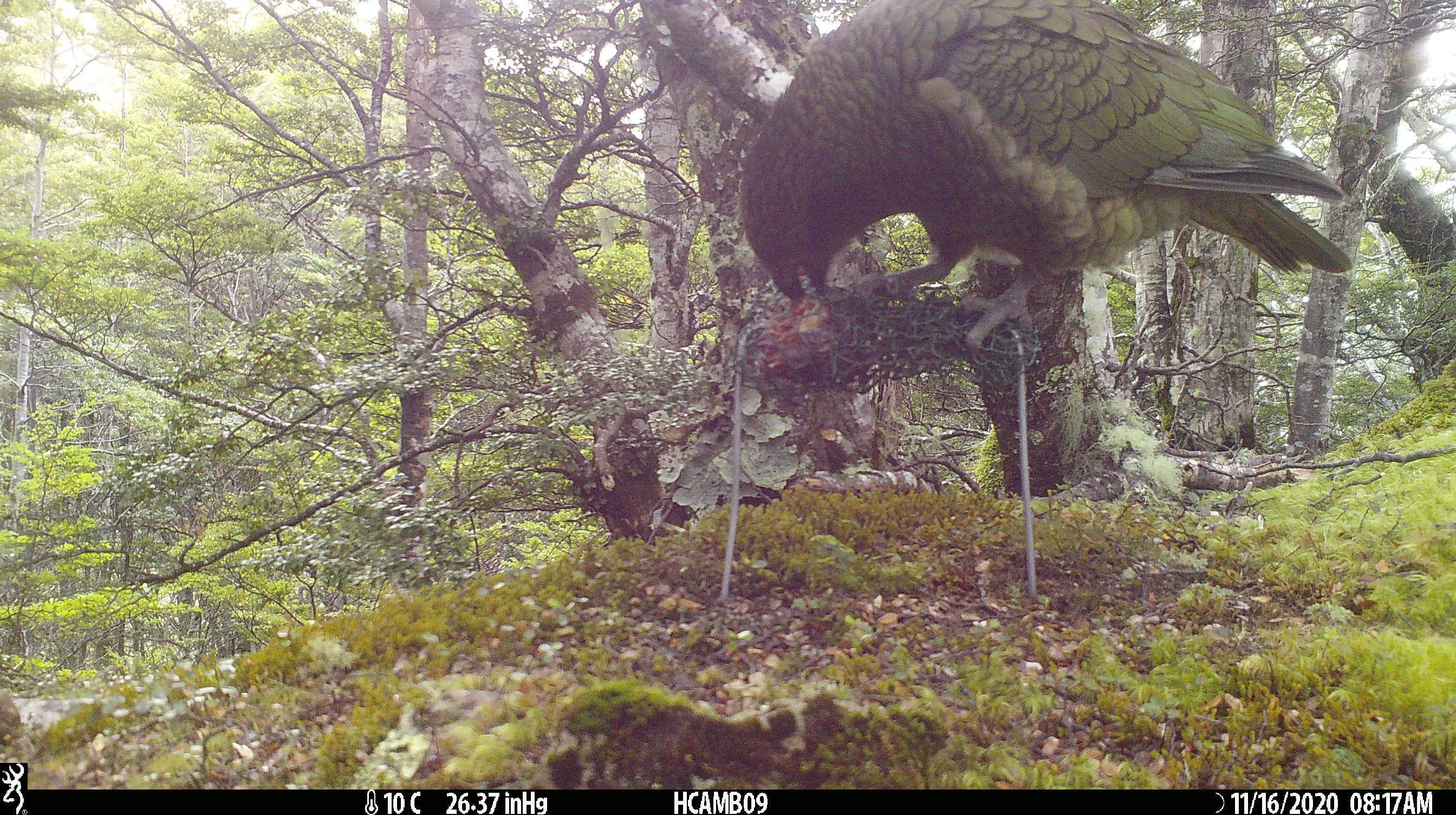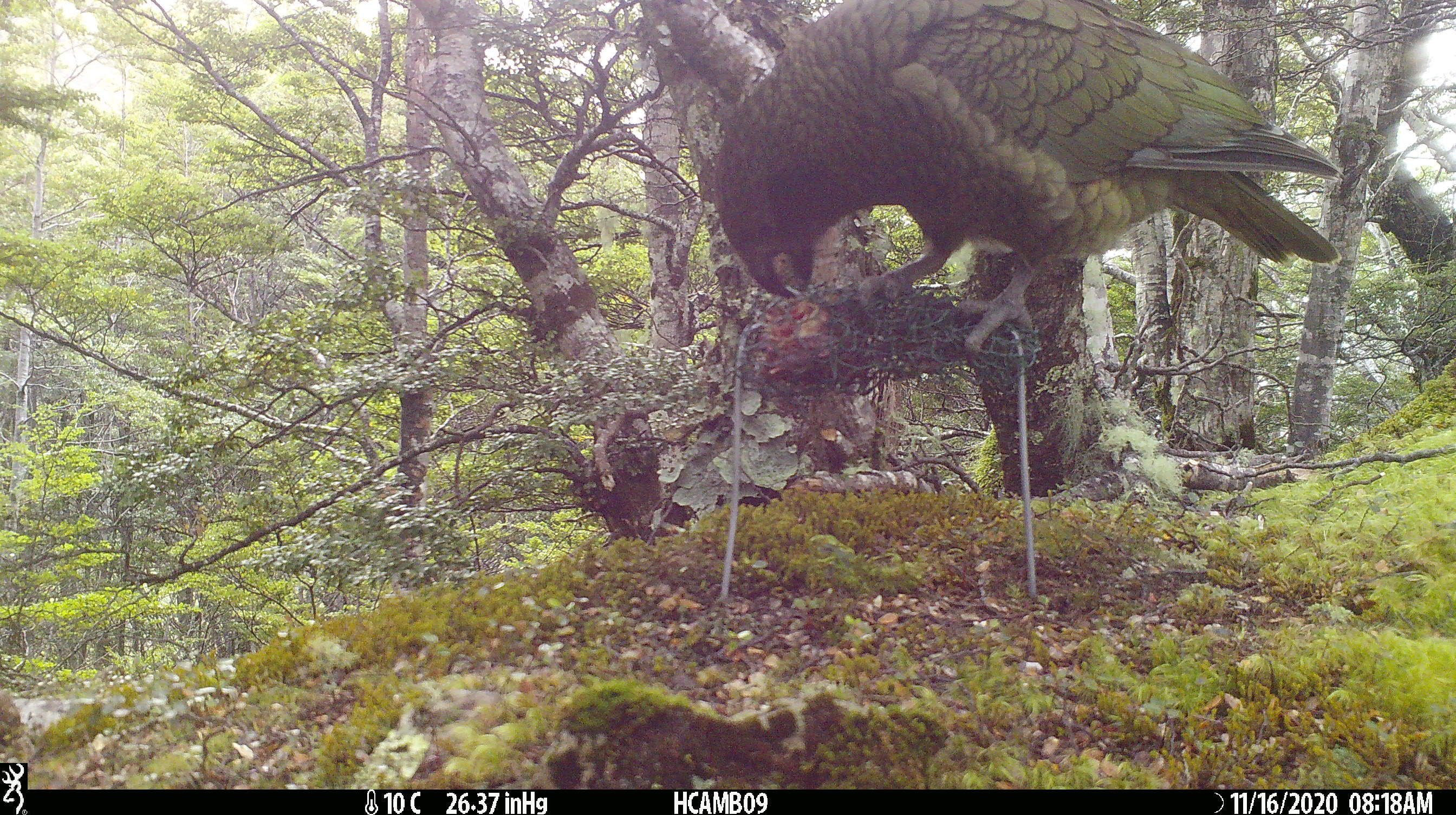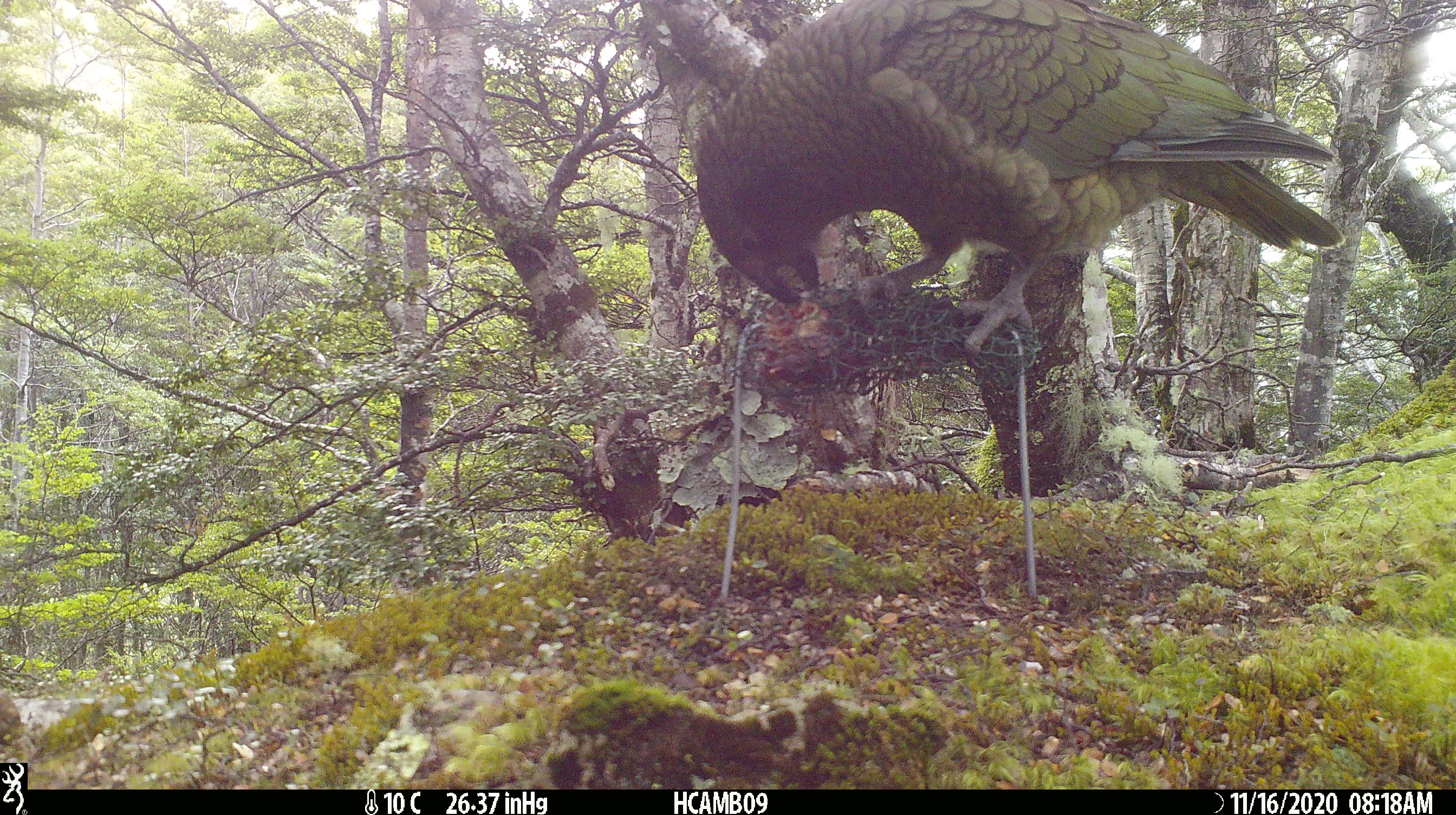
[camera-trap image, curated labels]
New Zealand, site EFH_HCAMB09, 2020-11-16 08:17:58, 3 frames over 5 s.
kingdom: Animalia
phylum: Chordata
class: Aves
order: Psittaciformes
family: Strigopidae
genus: Nestor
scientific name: Nestor notabilis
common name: kea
Kea (Nestor notabilis).